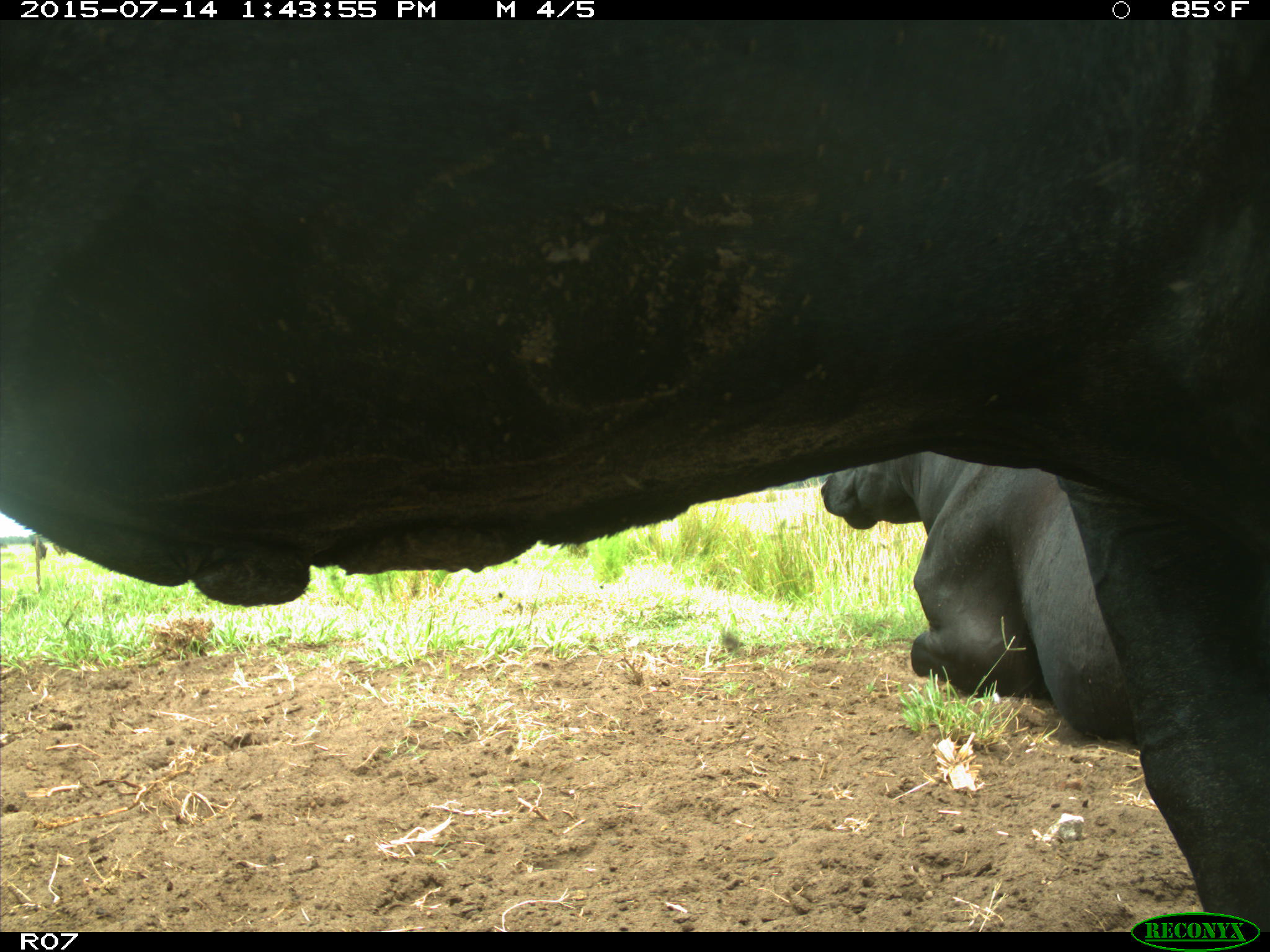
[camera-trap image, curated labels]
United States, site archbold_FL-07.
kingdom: Animalia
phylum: Chordata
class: Mammalia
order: Artiodactyla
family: Bovidae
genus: Bos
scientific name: Bos taurus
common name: domestic cow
Bos taurus (domestic cow).